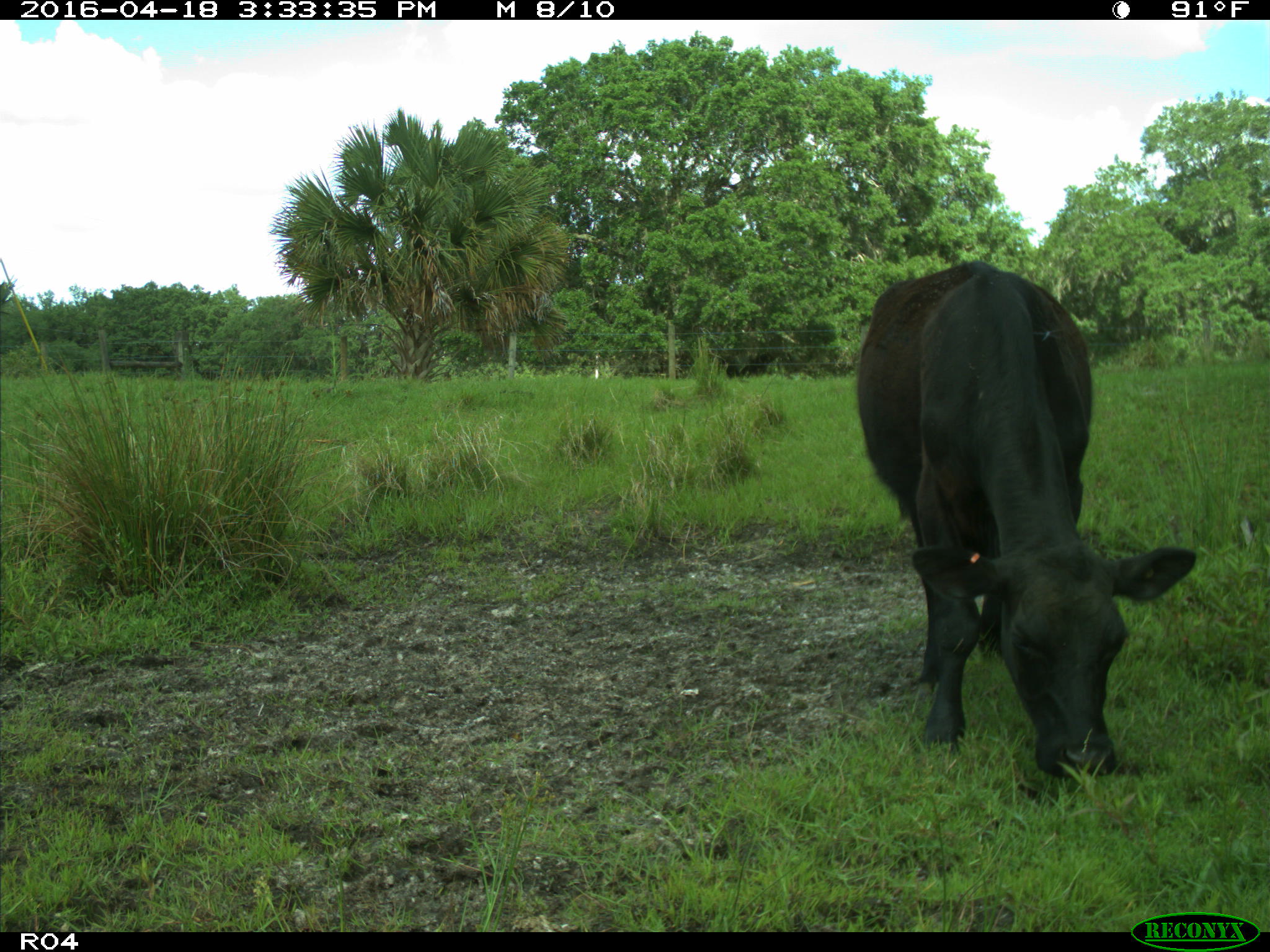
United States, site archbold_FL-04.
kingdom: Animalia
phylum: Chordata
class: Mammalia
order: Artiodactyla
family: Bovidae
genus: Bos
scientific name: Bos taurus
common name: domestic cow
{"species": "Bos taurus (domestic cow)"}